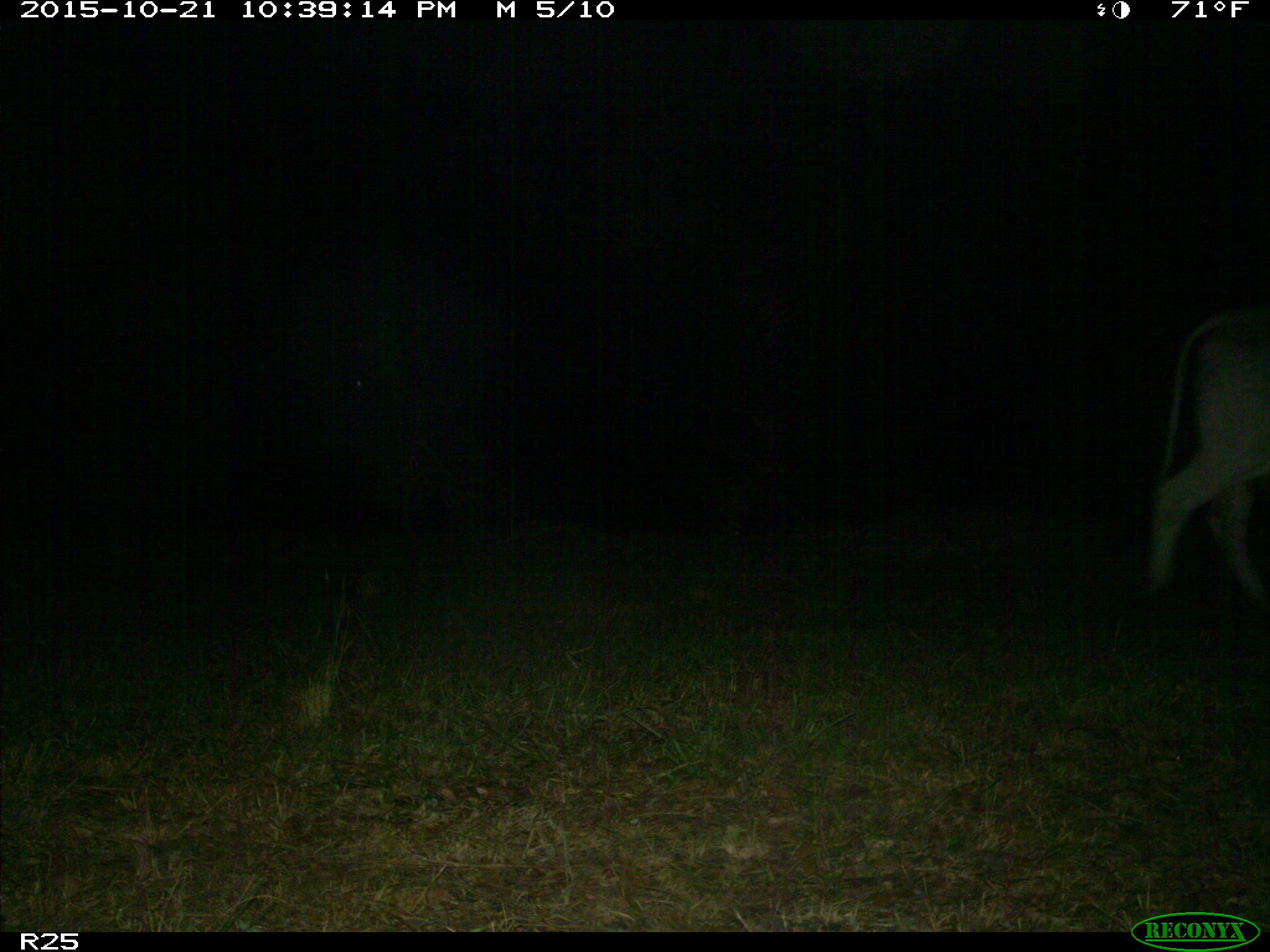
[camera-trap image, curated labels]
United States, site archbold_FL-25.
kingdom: Animalia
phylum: Chordata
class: Mammalia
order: Artiodactyla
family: Bovidae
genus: Bos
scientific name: Bos taurus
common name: domestic cow